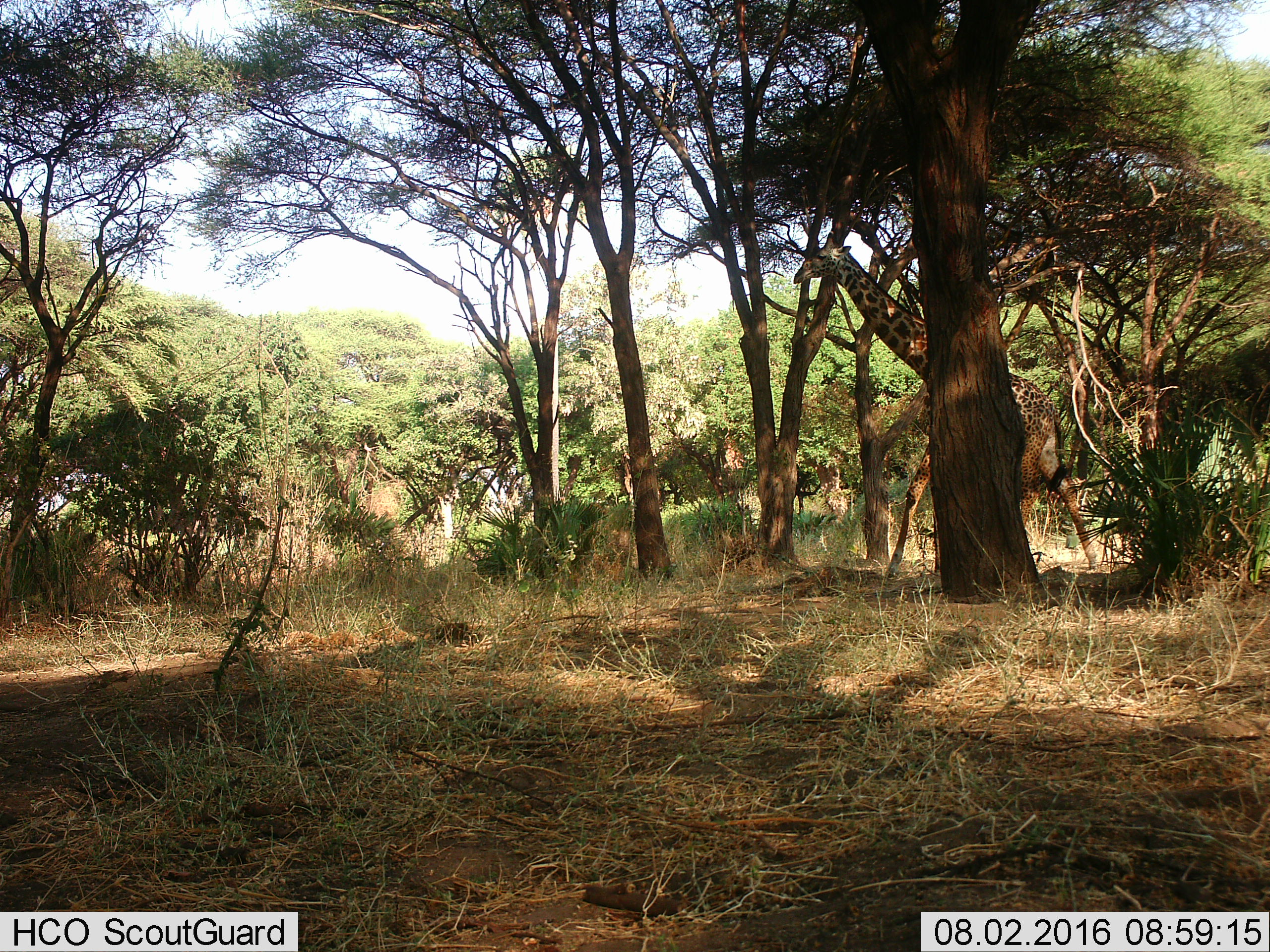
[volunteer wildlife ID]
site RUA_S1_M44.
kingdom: Animalia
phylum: Chordata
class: Mammalia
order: Artiodactyla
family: Giraffidae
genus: Giraffa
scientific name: Giraffa camelopardalis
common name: giraffe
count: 1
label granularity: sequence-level